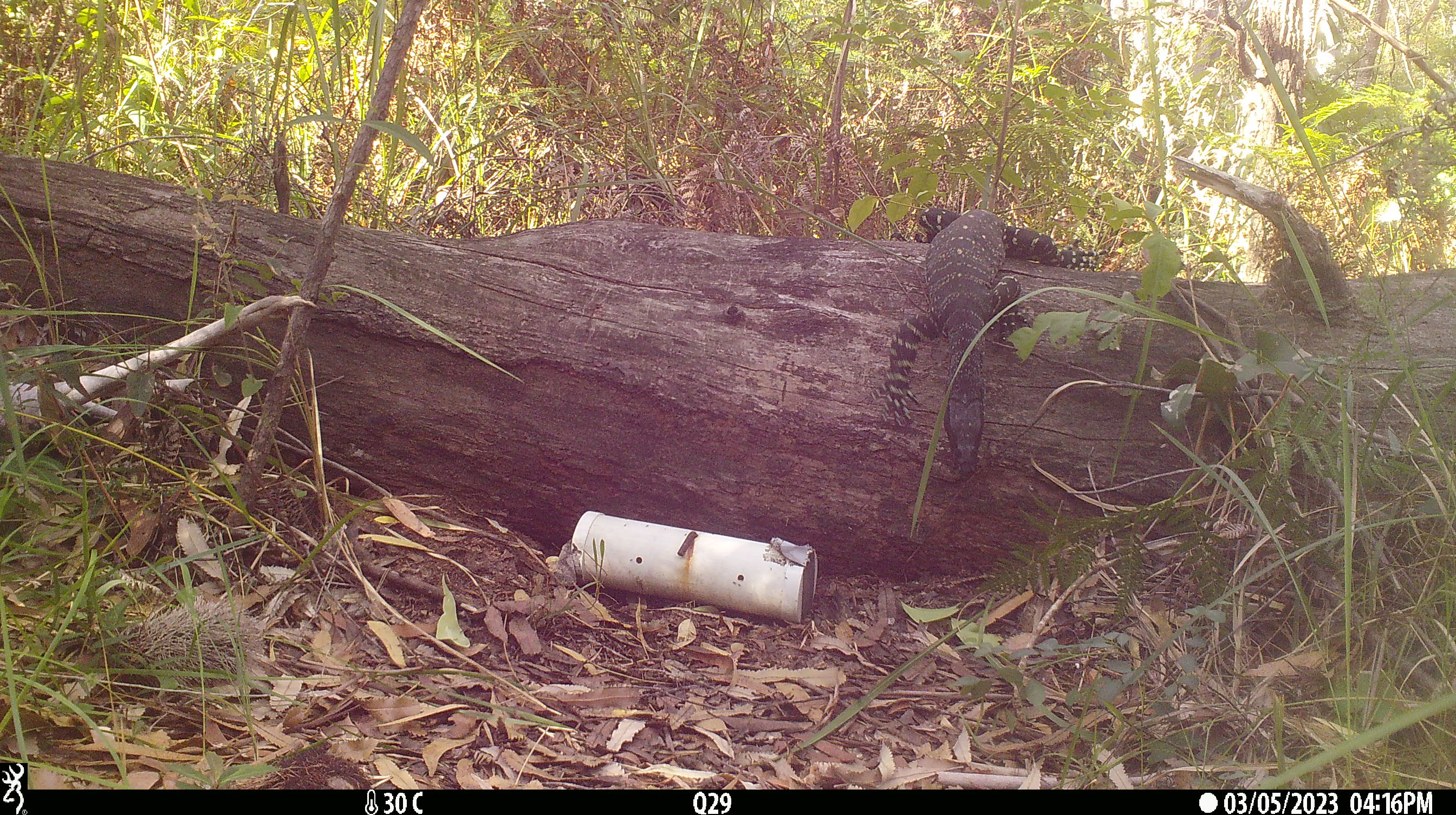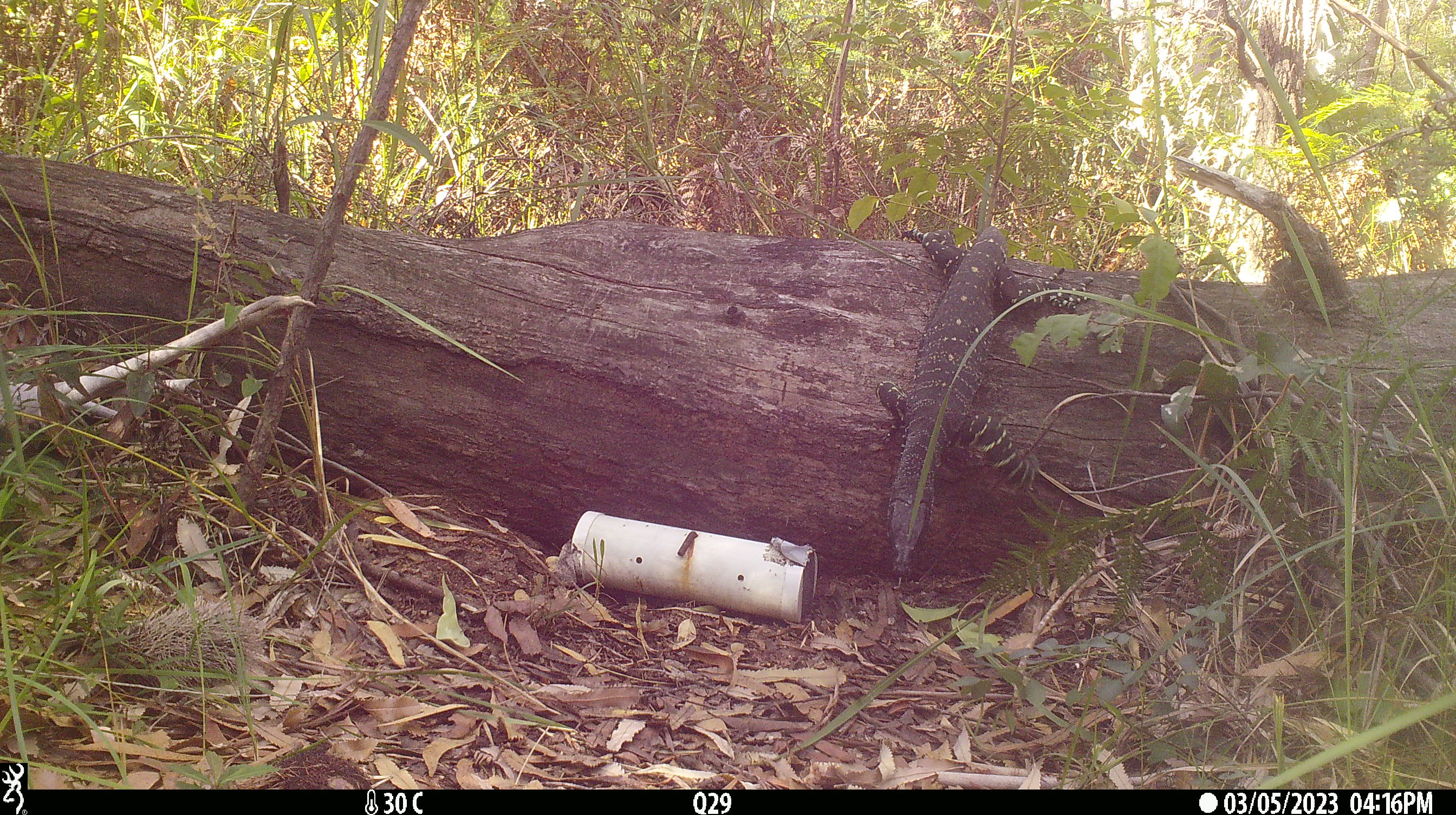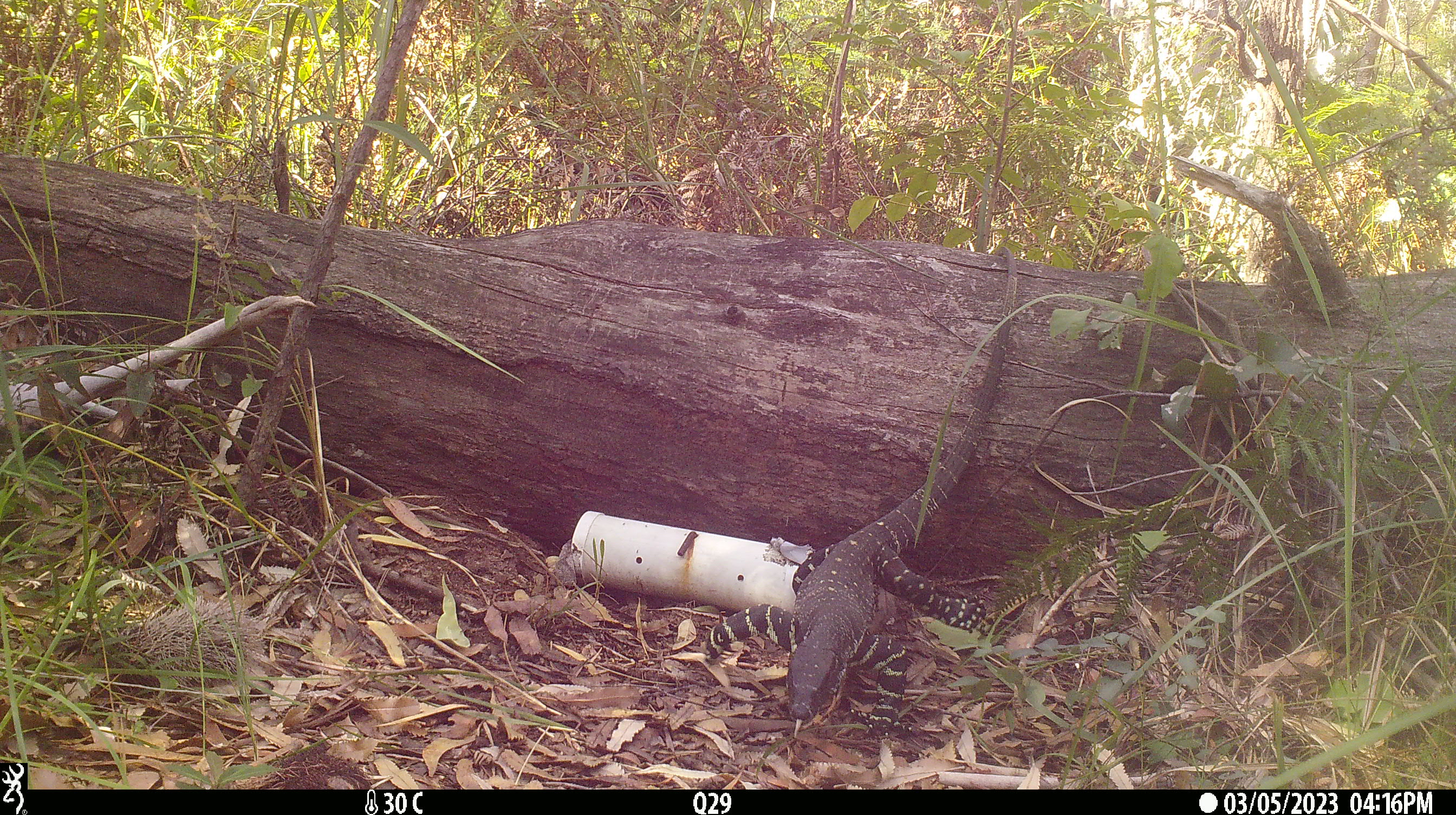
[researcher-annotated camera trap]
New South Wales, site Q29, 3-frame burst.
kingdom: Animalia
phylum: Chordata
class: Reptilia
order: Squamata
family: Varanidae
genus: Varanus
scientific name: Varanus varius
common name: lace monitor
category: goanna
Goanna (lace monitor) (Varanus varius).